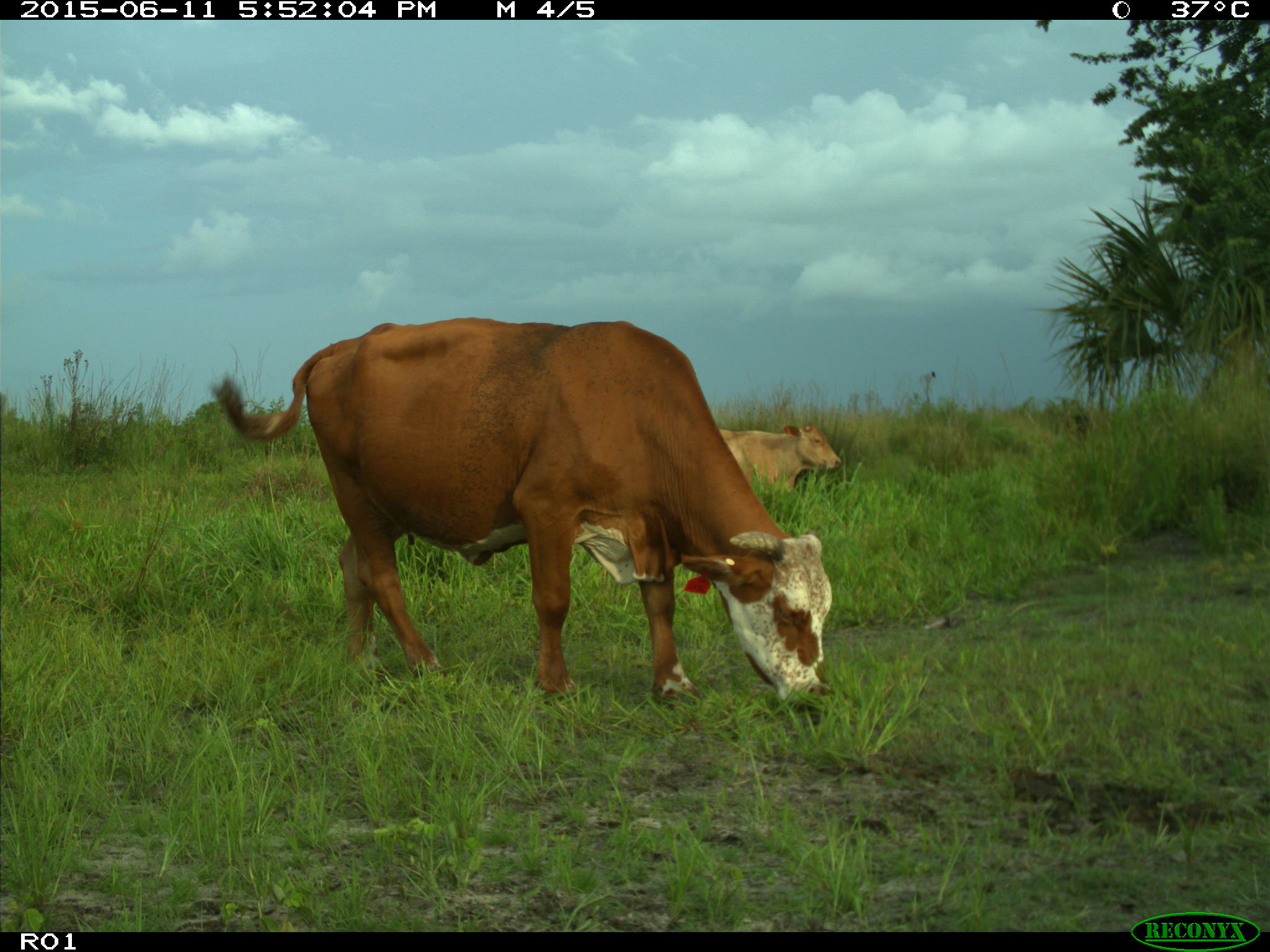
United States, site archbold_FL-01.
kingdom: Animalia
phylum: Chordata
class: Mammalia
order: Artiodactyla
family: Bovidae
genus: Bos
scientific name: Bos taurus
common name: domestic cow